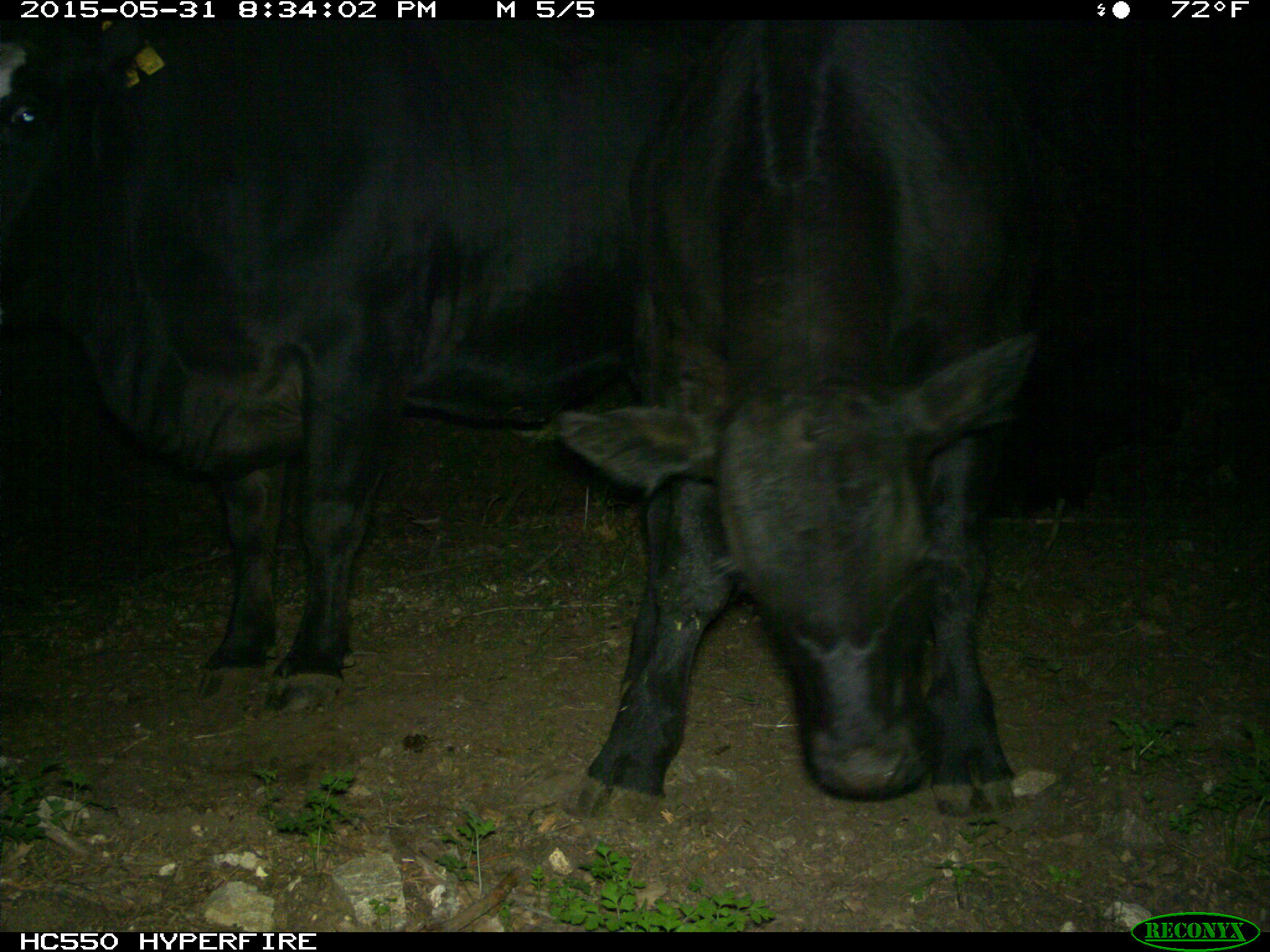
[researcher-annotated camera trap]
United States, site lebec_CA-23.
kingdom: Animalia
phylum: Chordata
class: Mammalia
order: Artiodactyla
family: Bovidae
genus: Bos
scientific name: Bos taurus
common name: domestic cow